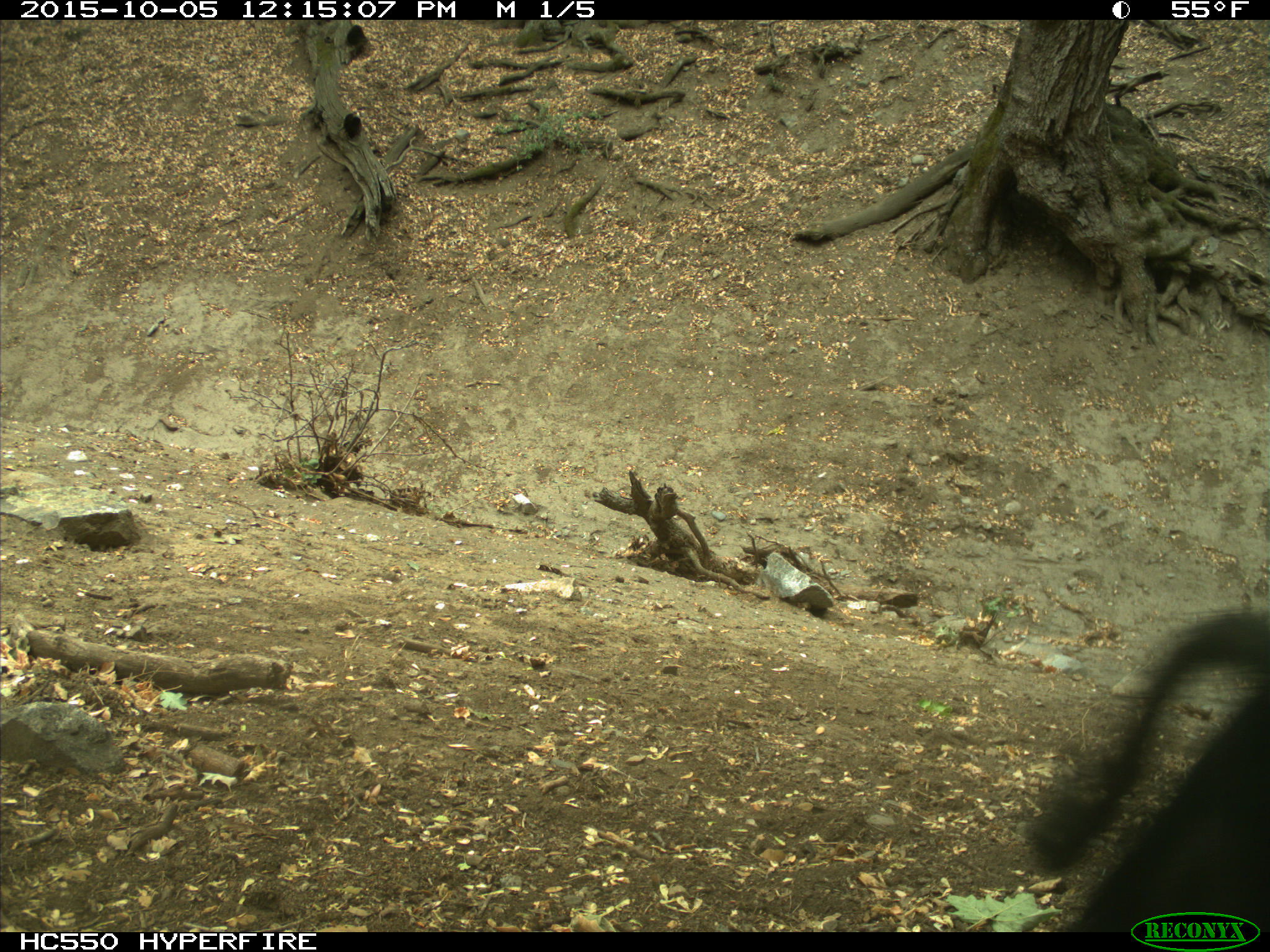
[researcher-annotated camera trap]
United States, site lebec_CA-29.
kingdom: Animalia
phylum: Chordata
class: Mammalia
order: Artiodactyla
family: Suidae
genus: Sus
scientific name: Sus scrofa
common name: wild boar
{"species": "Sus scrofa (wild boar)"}